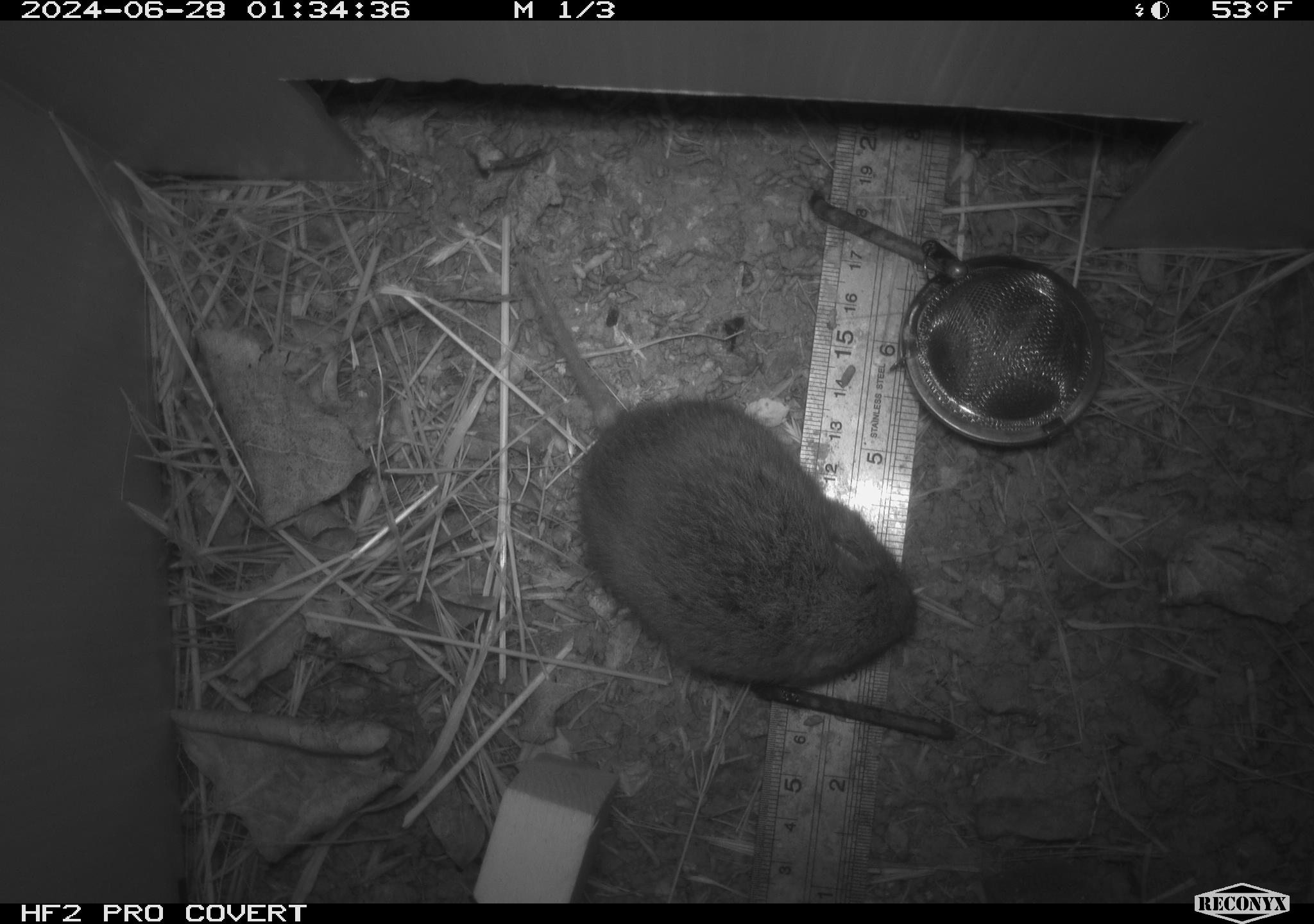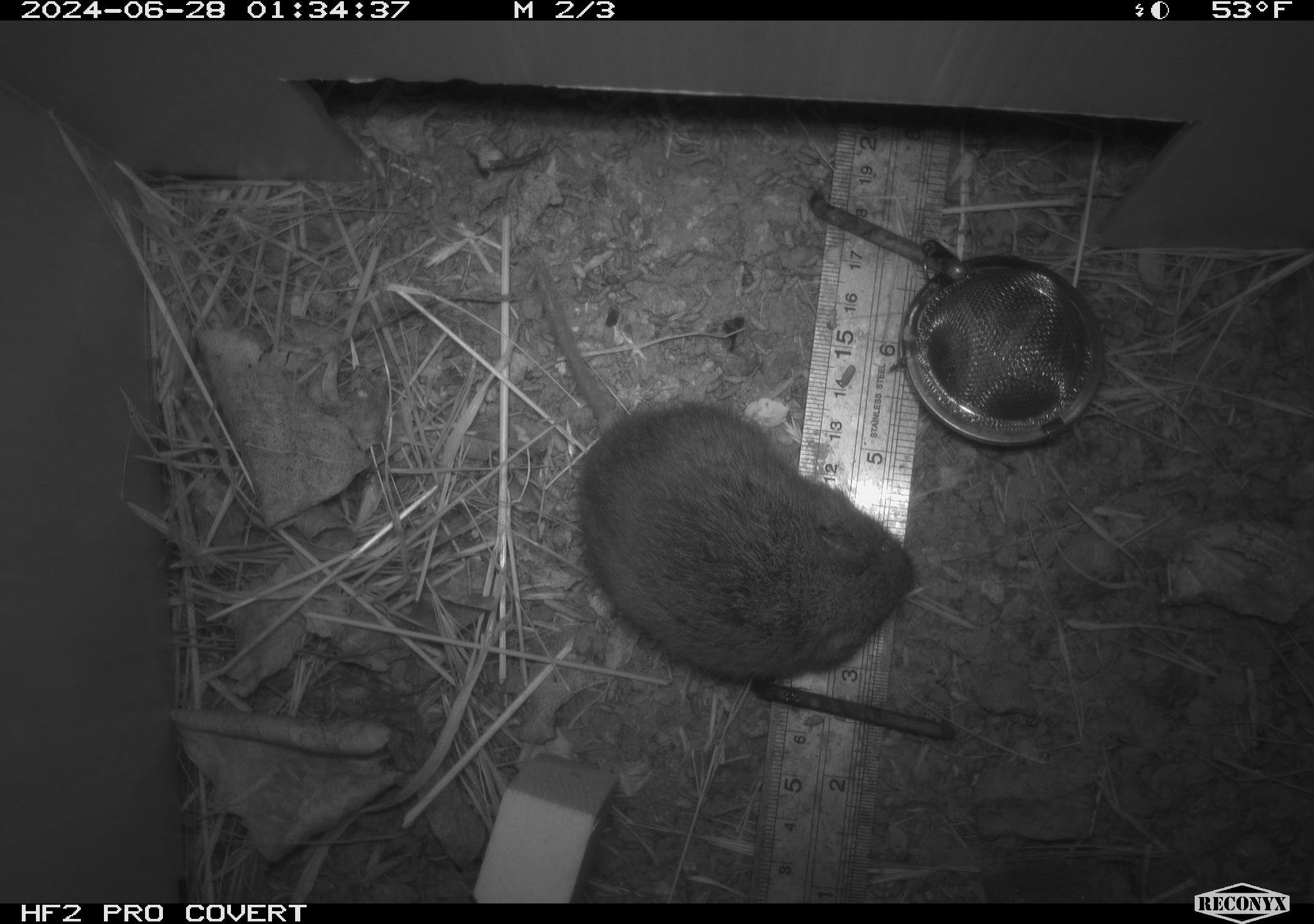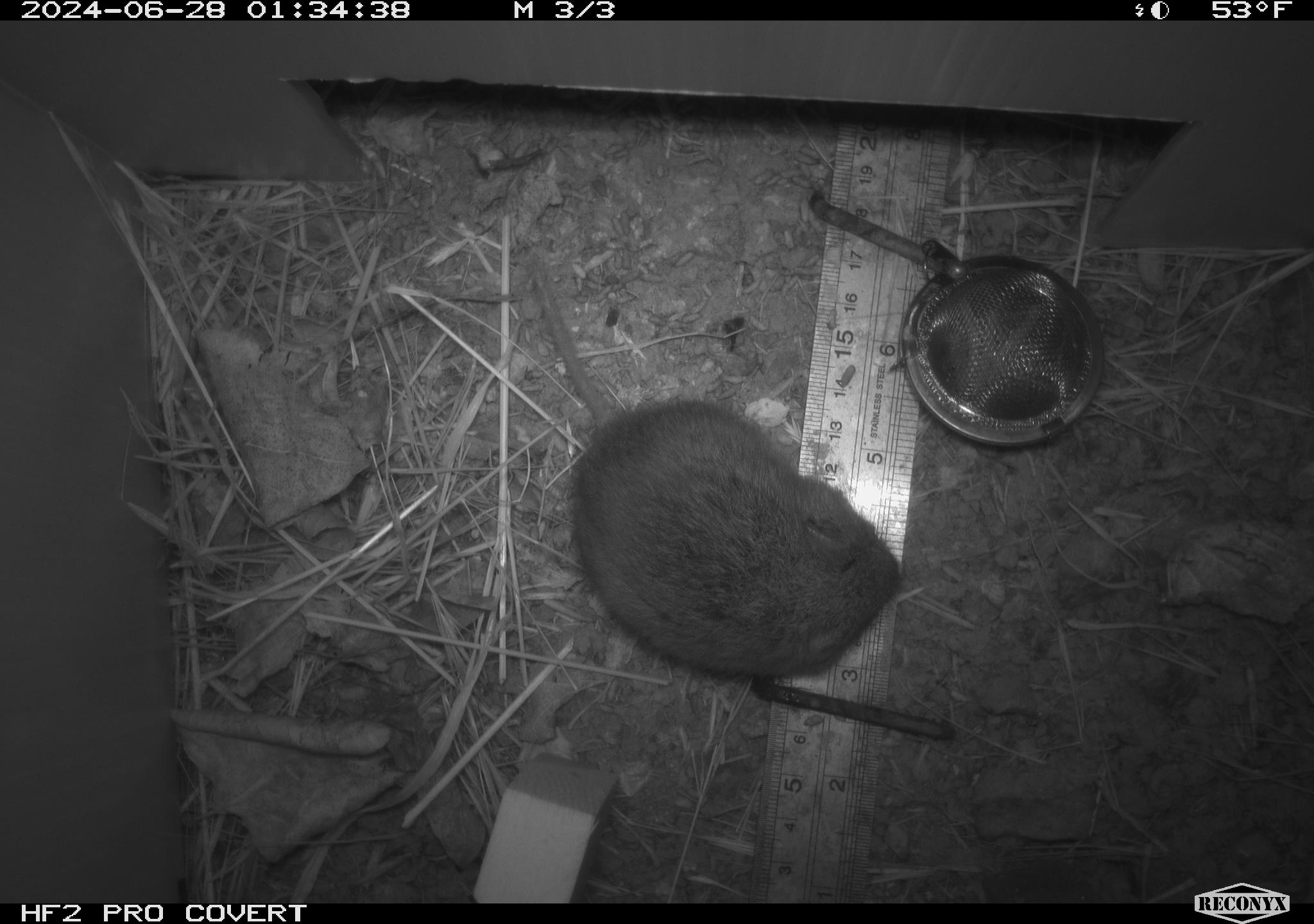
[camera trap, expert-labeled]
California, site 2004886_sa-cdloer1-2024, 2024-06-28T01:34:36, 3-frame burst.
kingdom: Animalia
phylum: Chordata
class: Mammalia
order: Rodentia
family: Cricetidae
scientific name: Arvicolinae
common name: voles, lemmings, and muskrats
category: arvicolinae subfamily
Arvicolinae subfamily (voles, lemmings, and muskrats) (Arvicolinae).